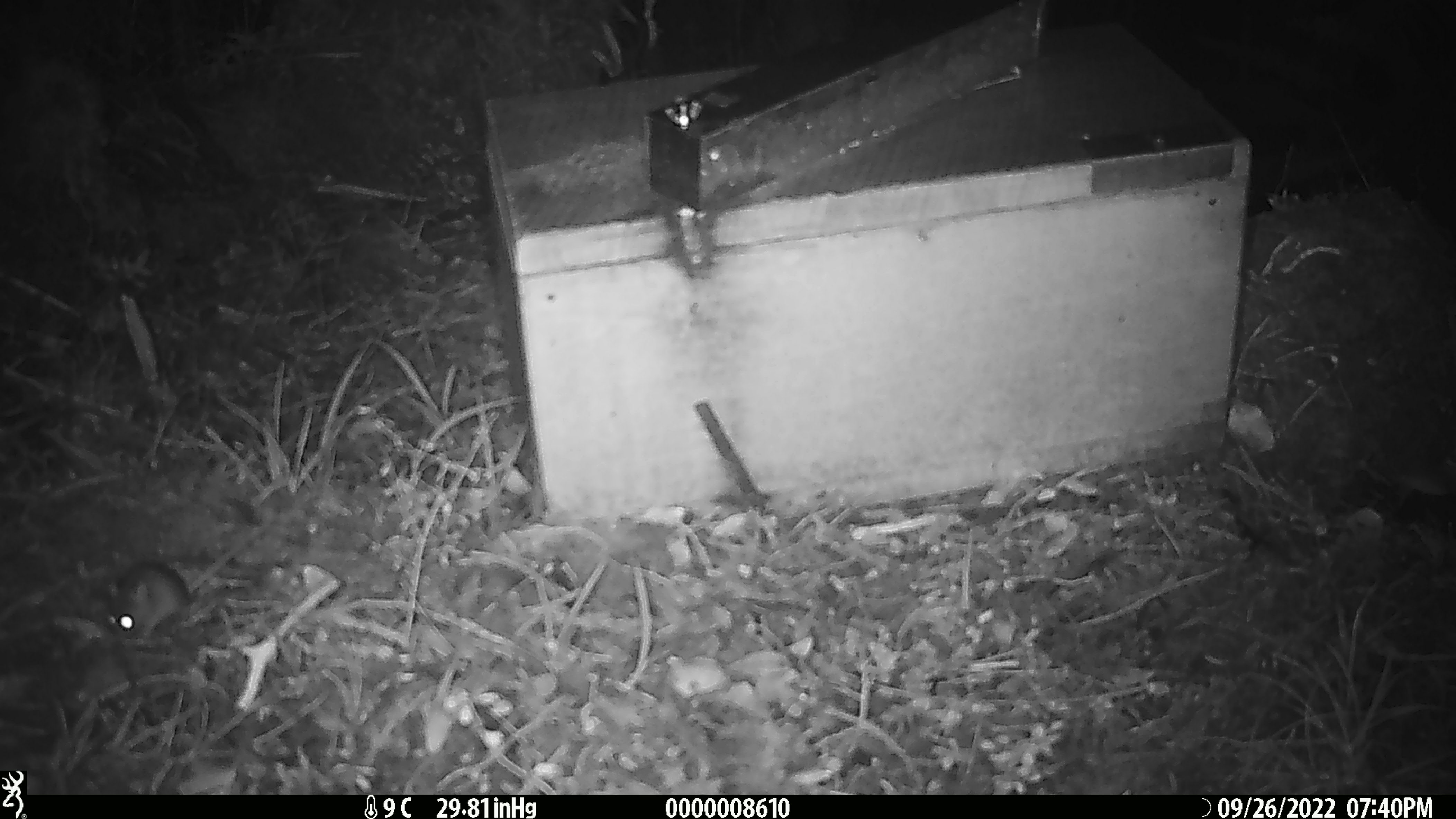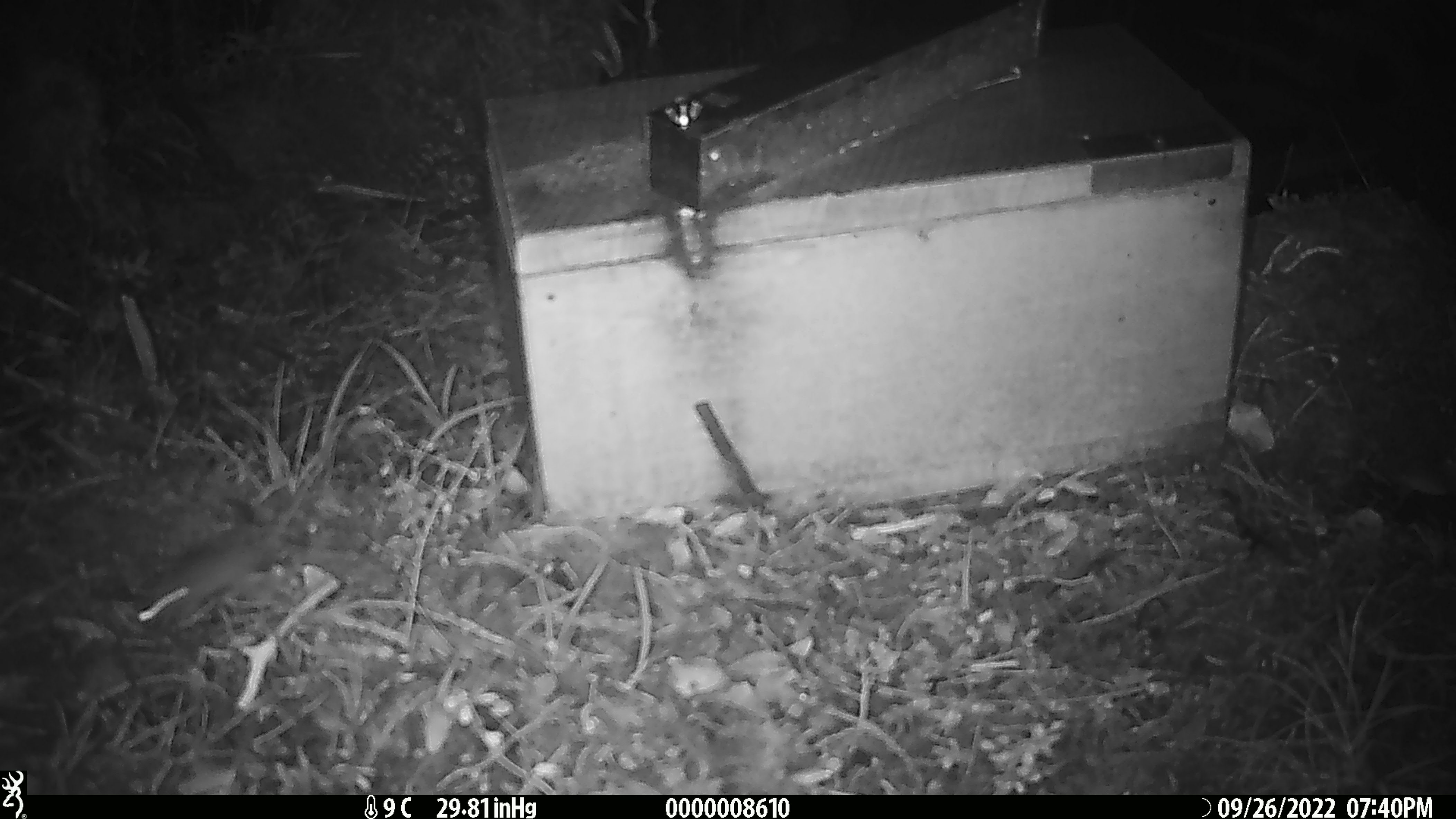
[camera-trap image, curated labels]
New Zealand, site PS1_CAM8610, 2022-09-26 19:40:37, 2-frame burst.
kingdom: Animalia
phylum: Chordata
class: Mammalia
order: Rodentia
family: Muridae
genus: Mus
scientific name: Mus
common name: mouse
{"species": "mouse (Mus)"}